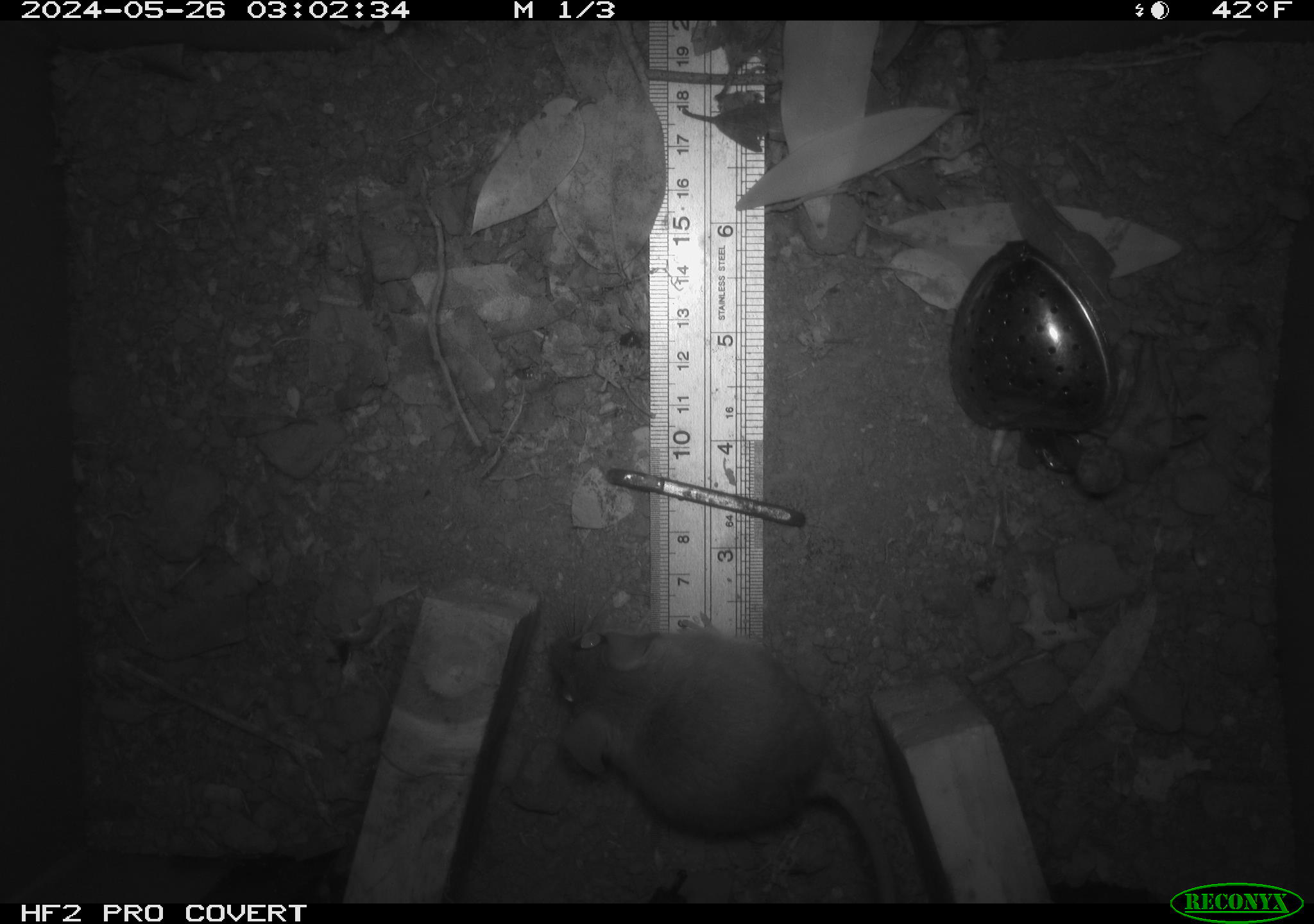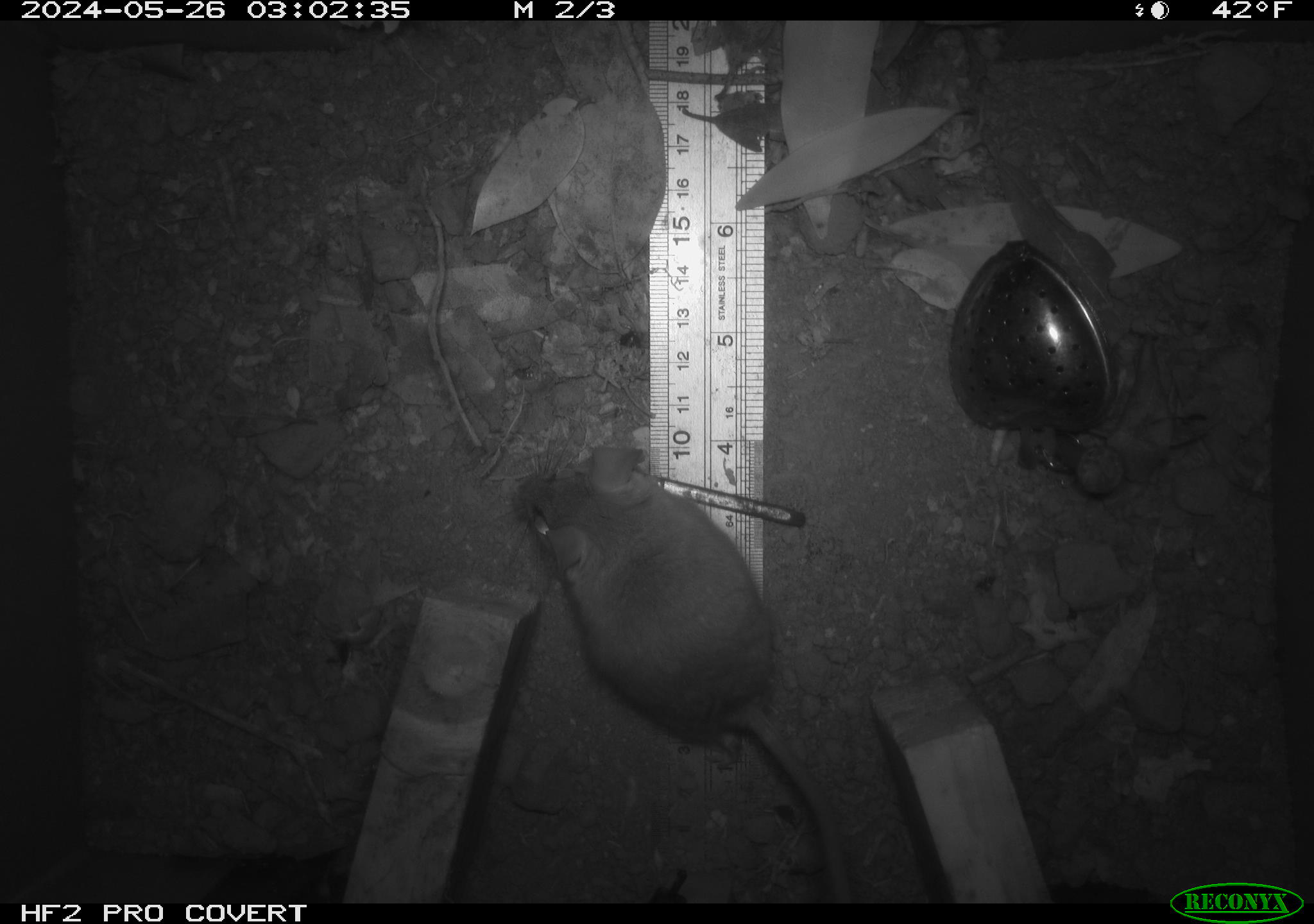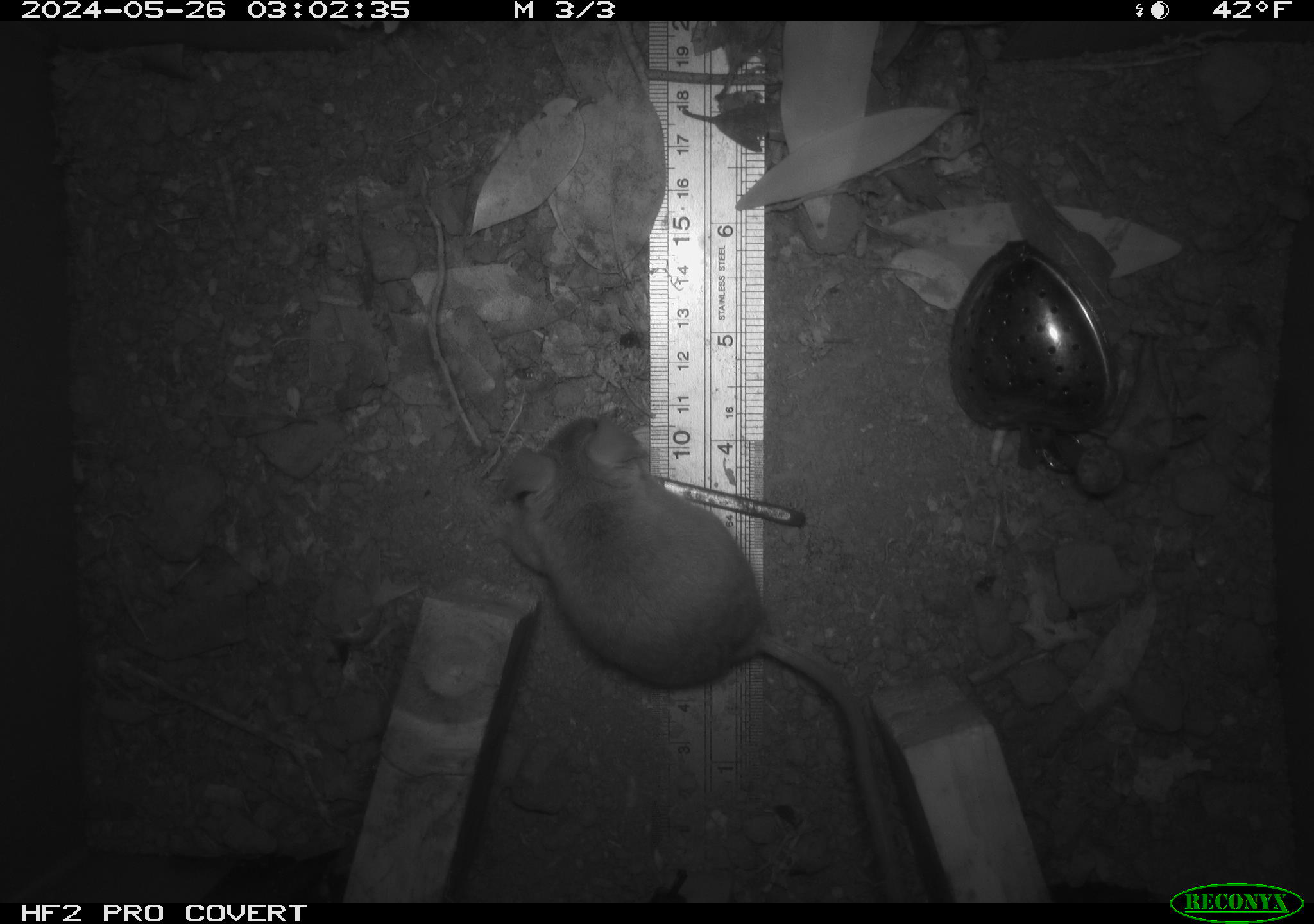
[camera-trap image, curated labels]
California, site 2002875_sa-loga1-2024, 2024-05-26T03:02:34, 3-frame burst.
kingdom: Animalia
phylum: Chordata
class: Mammalia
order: Rodentia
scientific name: Rodentia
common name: rodent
Rodent (Rodentia).